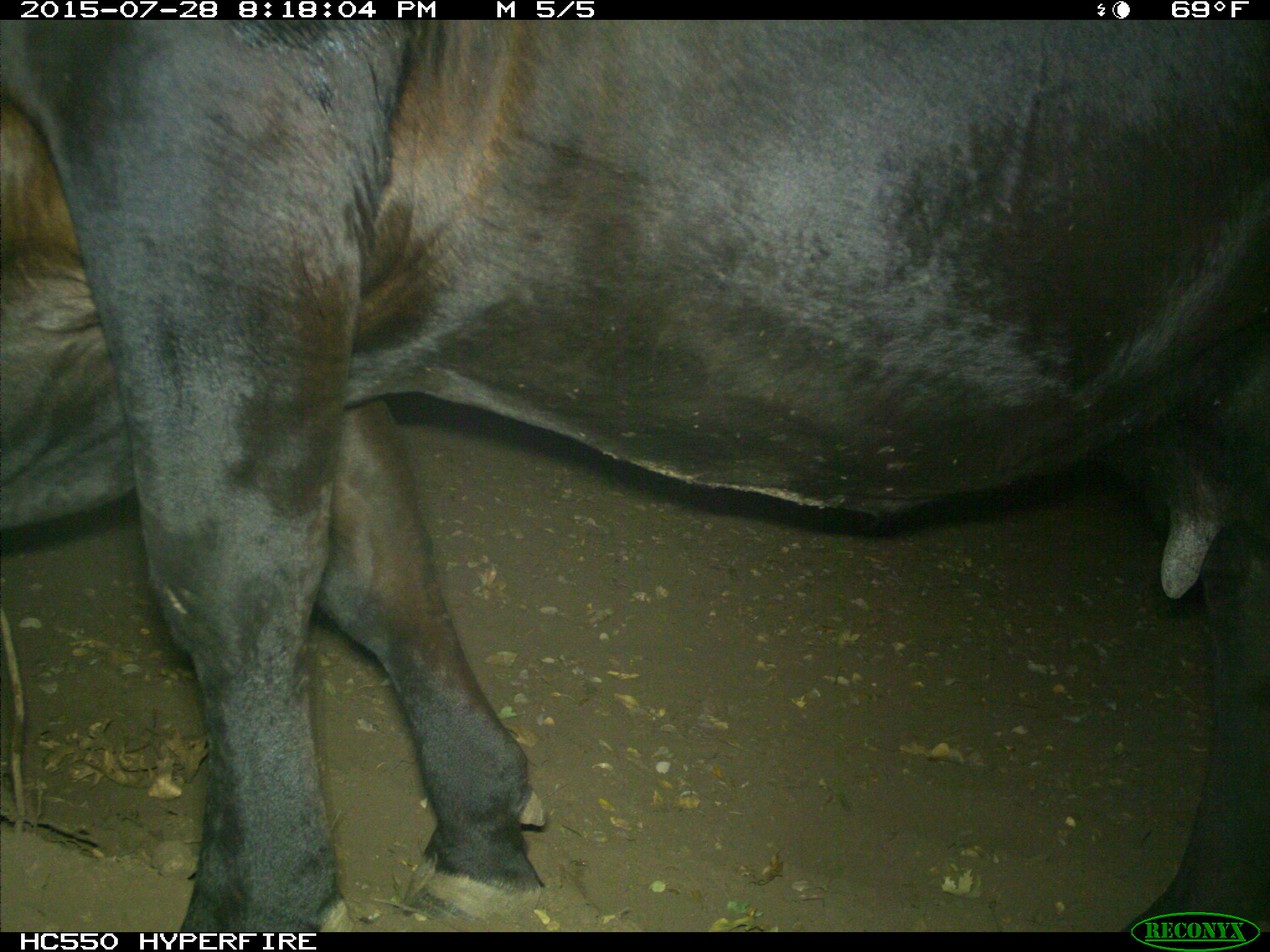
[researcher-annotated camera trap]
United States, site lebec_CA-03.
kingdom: Animalia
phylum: Chordata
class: Mammalia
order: Artiodactyla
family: Bovidae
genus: Bos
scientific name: Bos taurus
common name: domestic cow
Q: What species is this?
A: Bos taurus (domestic cow).